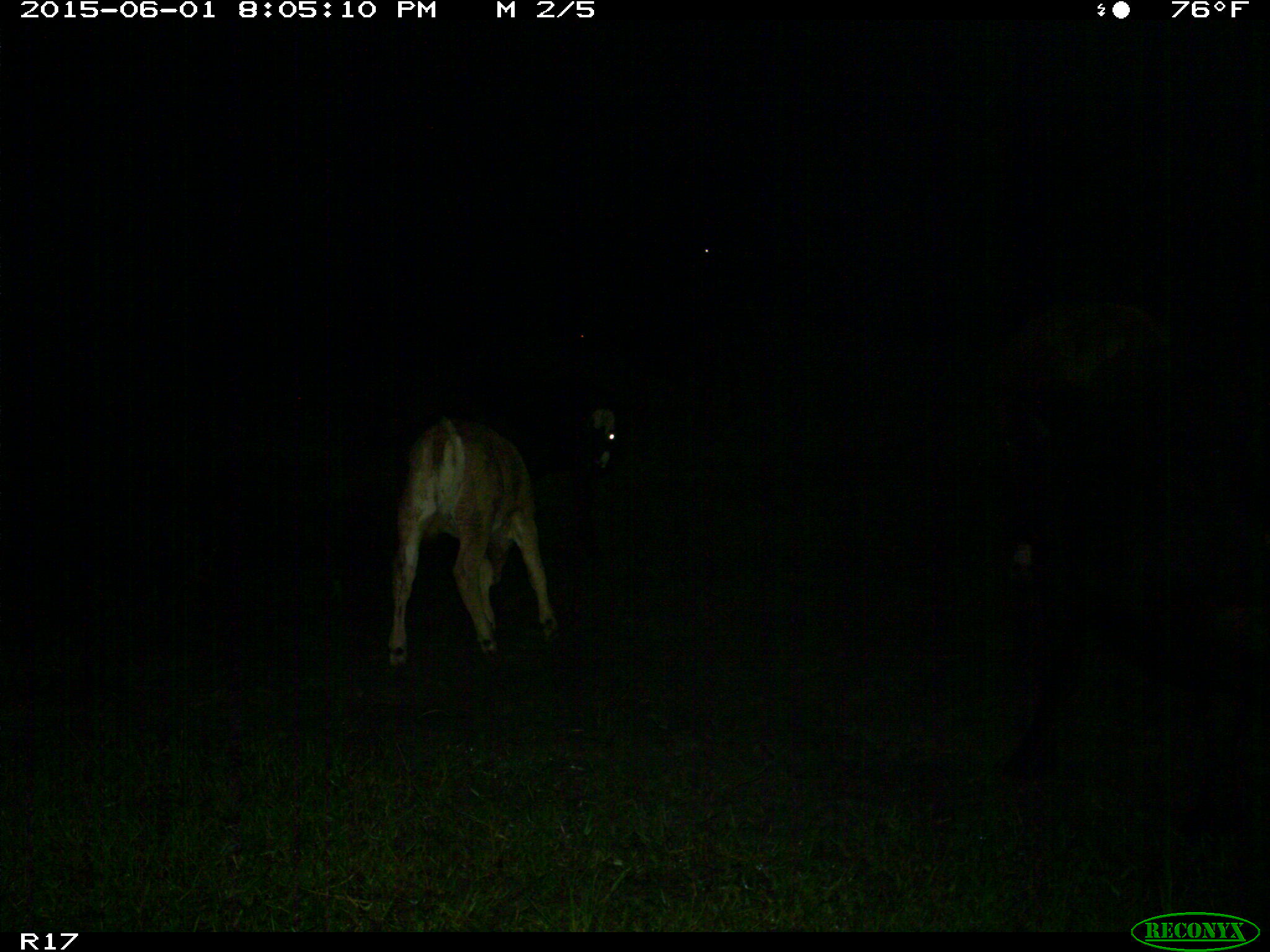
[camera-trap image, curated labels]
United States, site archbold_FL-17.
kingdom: Animalia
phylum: Chordata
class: Mammalia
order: Artiodactyla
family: Bovidae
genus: Bos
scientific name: Bos taurus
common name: domestic cow